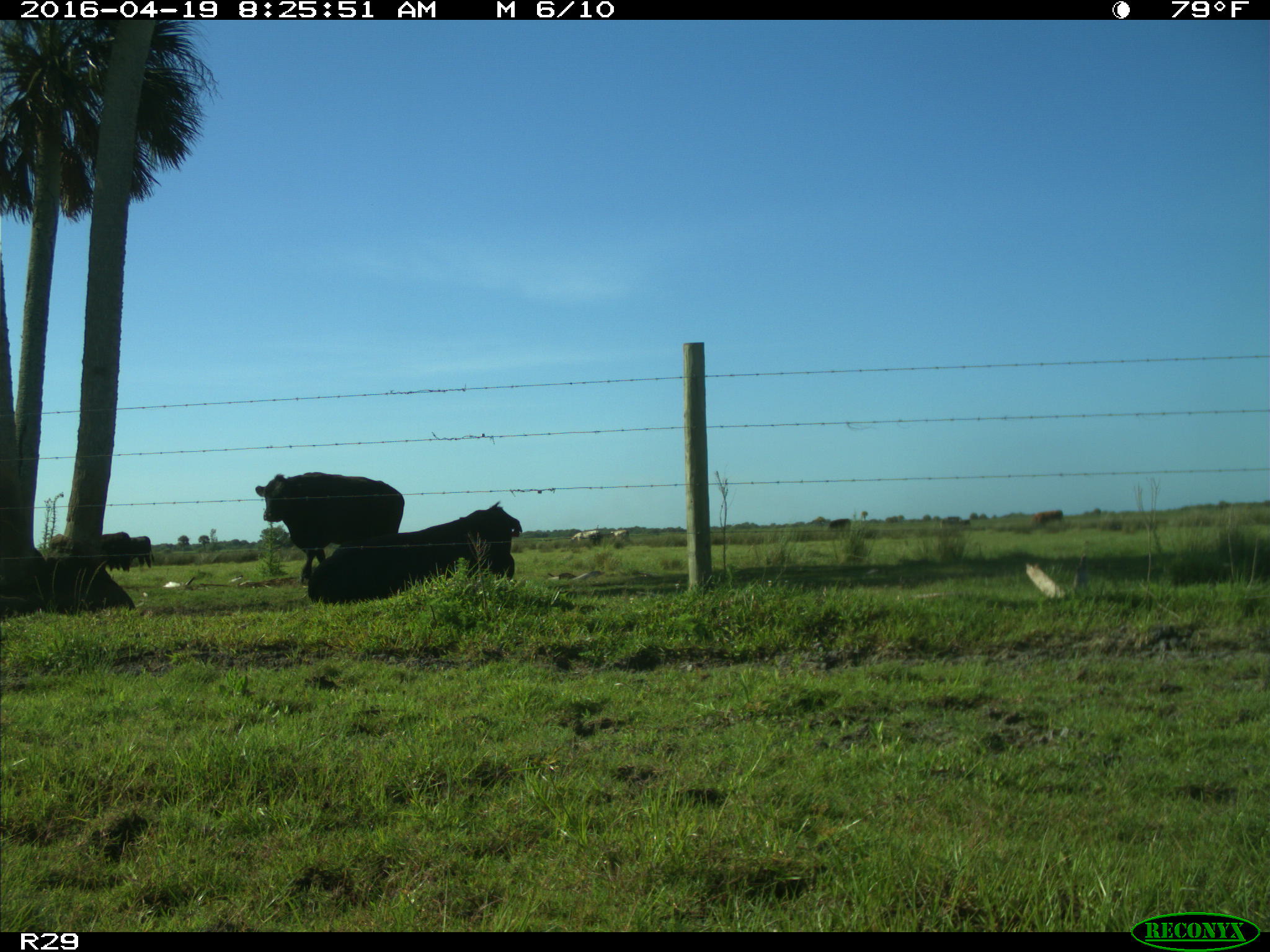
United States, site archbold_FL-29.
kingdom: Animalia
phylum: Chordata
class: Mammalia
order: Artiodactyla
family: Bovidae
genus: Bos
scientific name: Bos taurus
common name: domestic cow